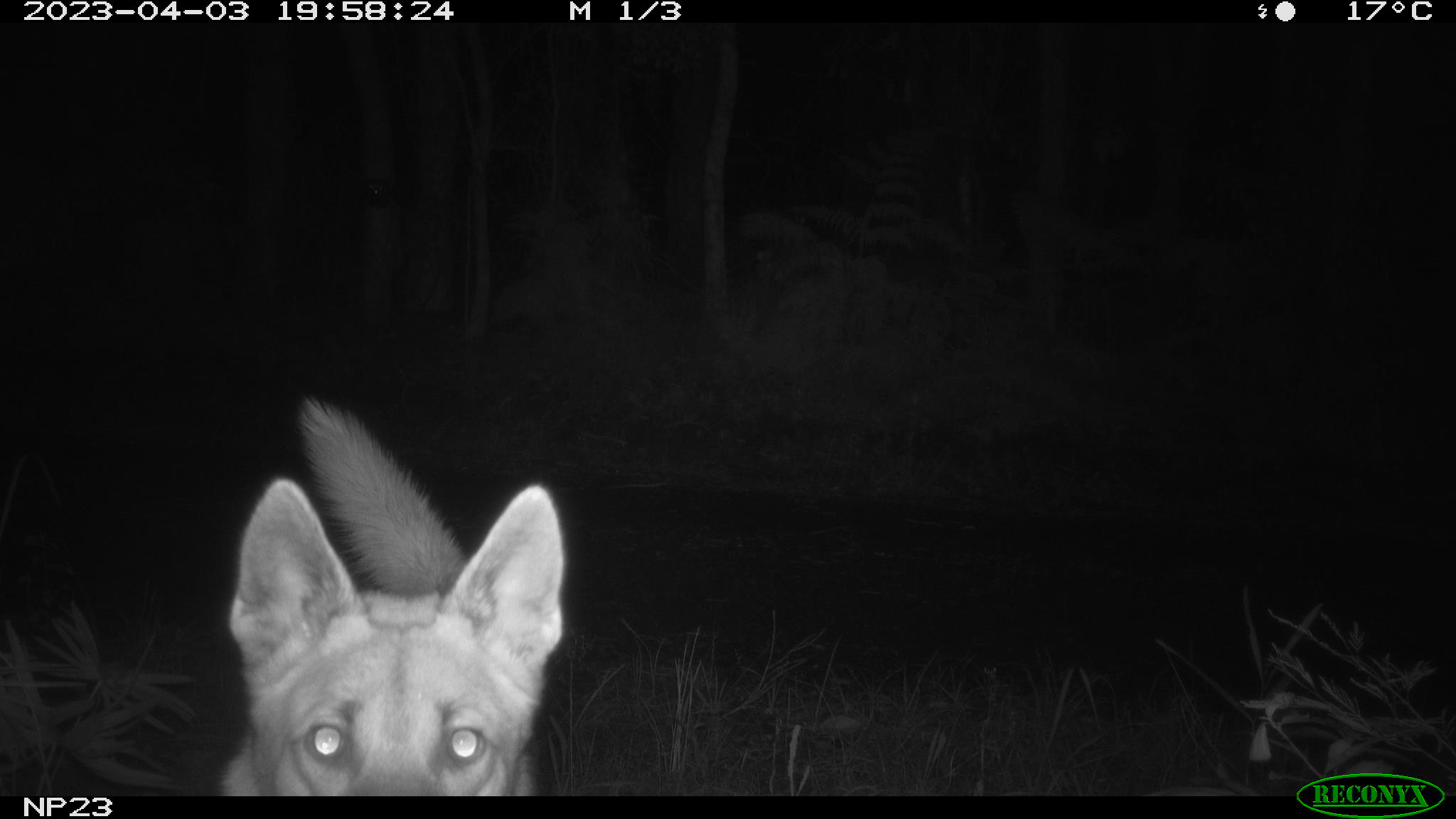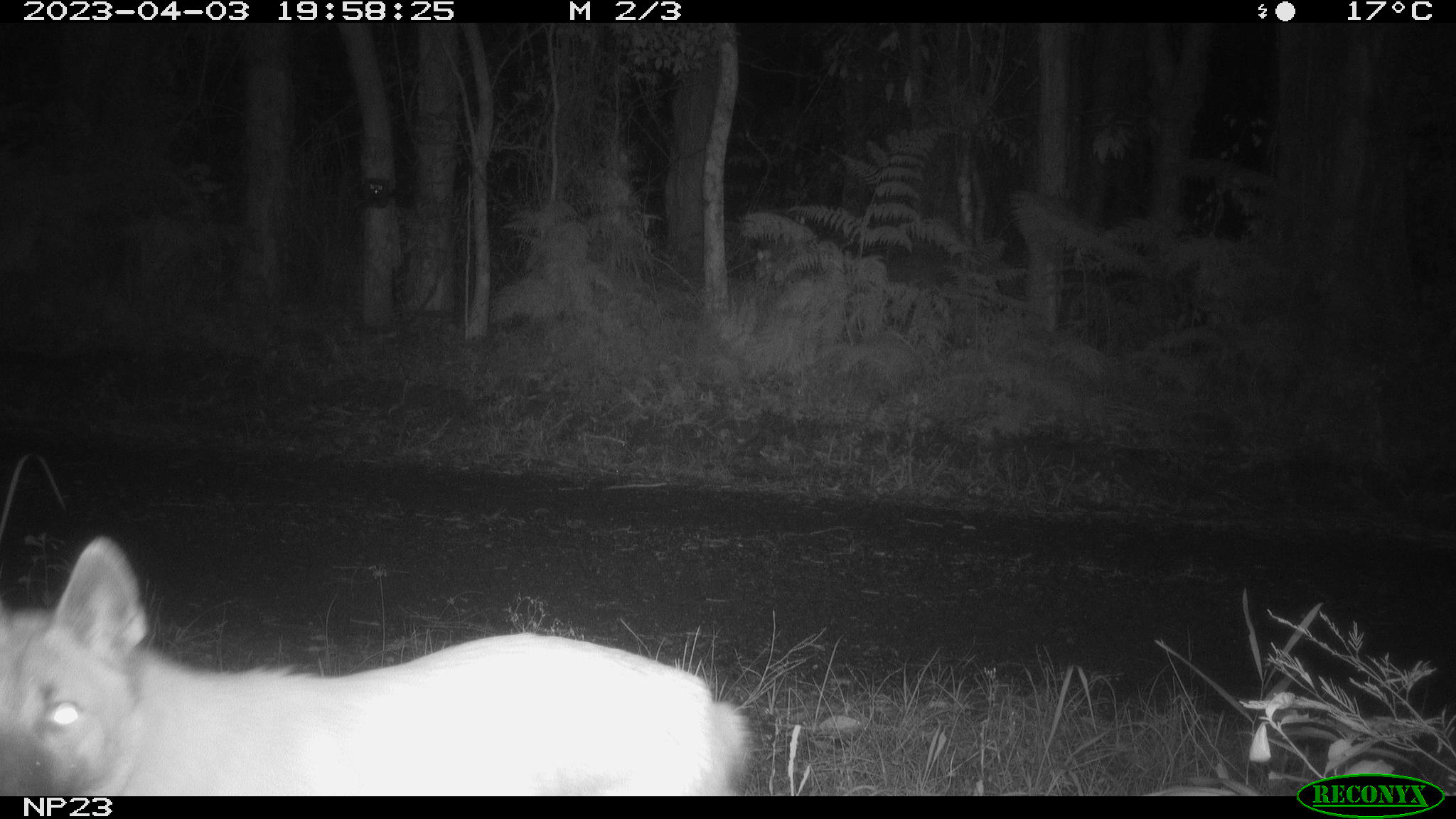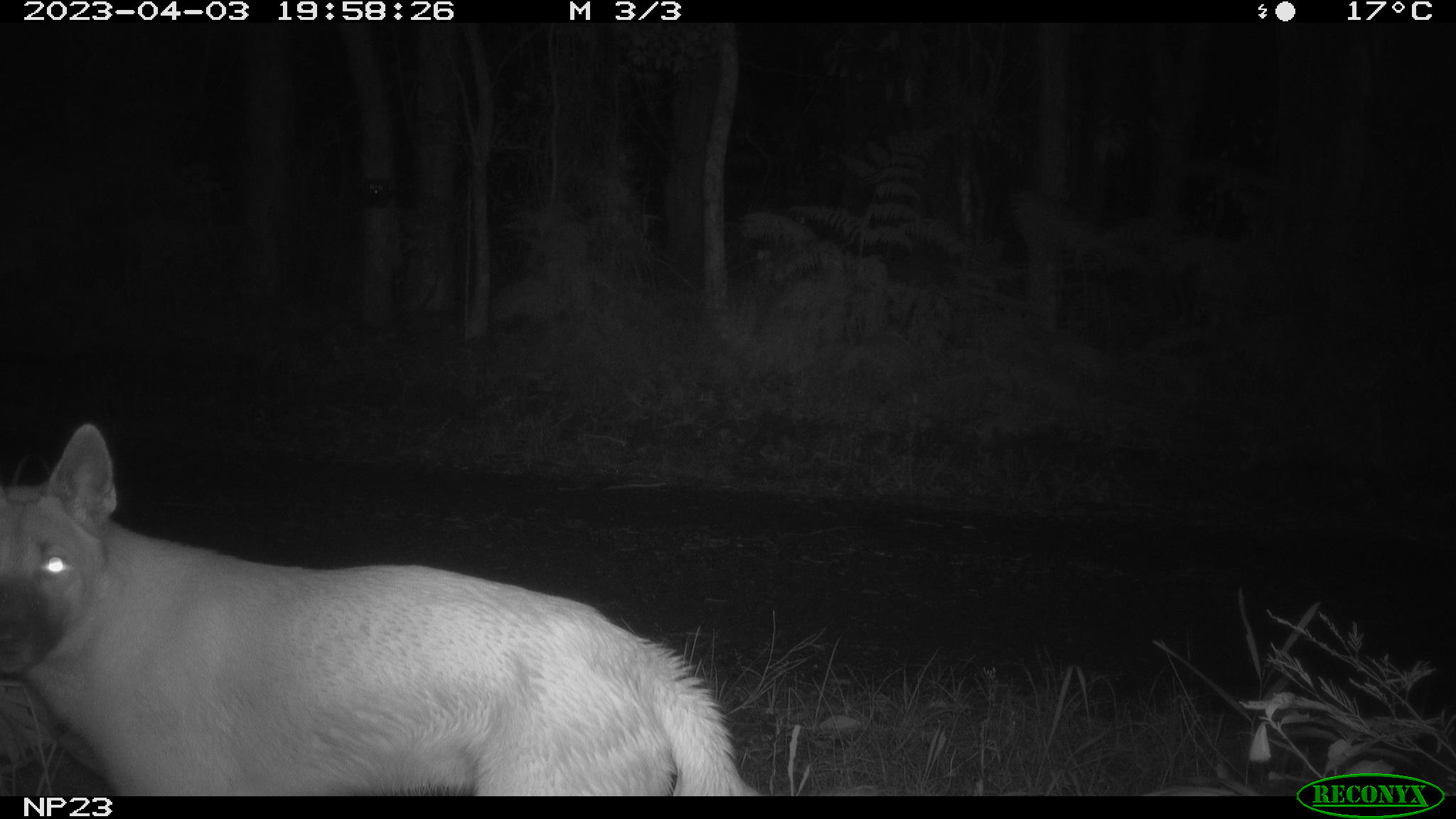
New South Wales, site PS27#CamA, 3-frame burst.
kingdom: Animalia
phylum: Chordata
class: Mammalia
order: Carnivora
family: Canidae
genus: Canis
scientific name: Canis familiaris dingo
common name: dingo